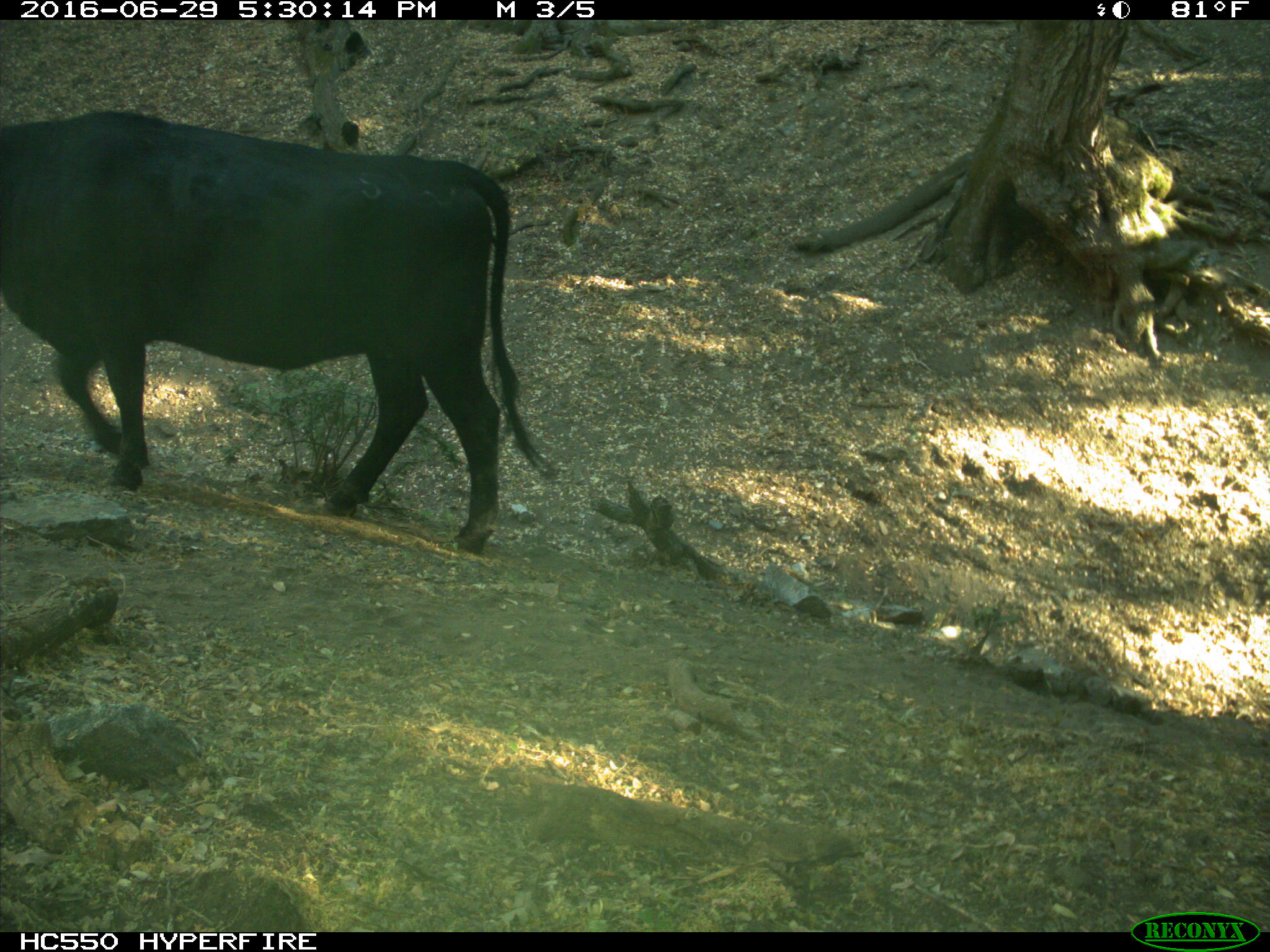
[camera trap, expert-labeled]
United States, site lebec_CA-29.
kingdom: Animalia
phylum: Chordata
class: Mammalia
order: Artiodactyla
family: Bovidae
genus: Bos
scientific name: Bos taurus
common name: domestic cow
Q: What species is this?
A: Bos taurus (domestic cow).